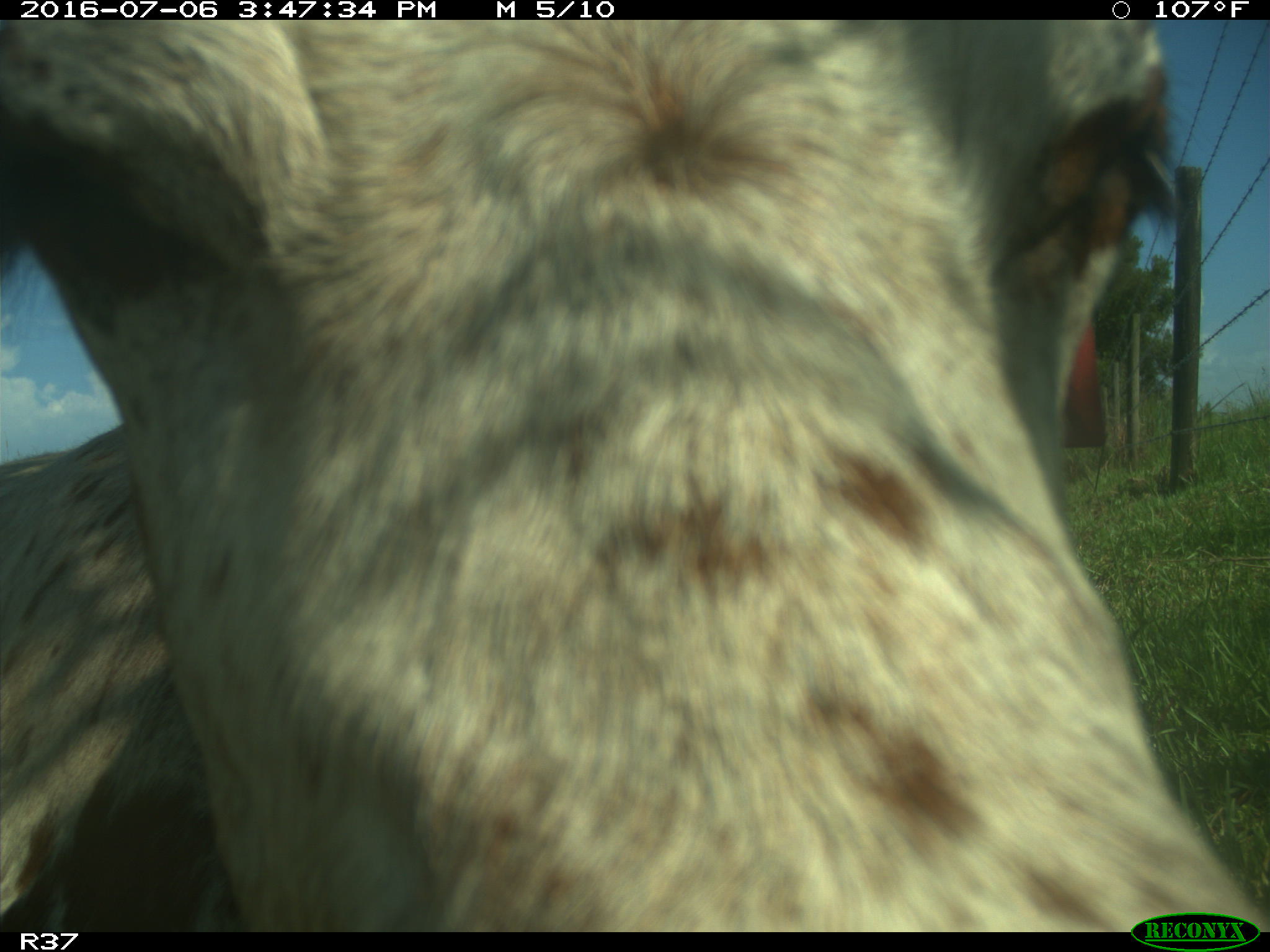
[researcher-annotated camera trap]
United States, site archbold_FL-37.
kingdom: Animalia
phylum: Chordata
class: Mammalia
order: Artiodactyla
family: Bovidae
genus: Bos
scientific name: Bos taurus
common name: domestic cow